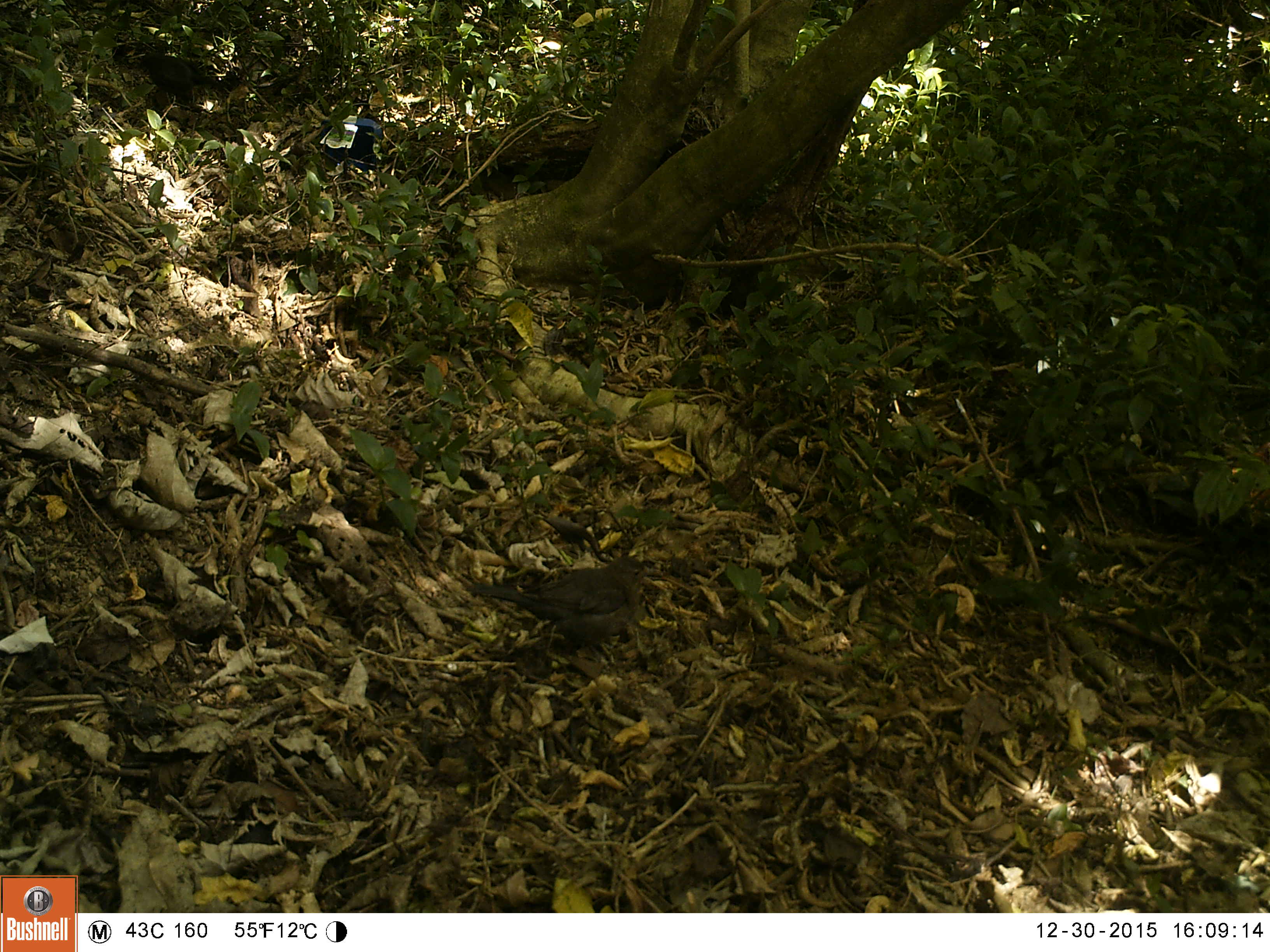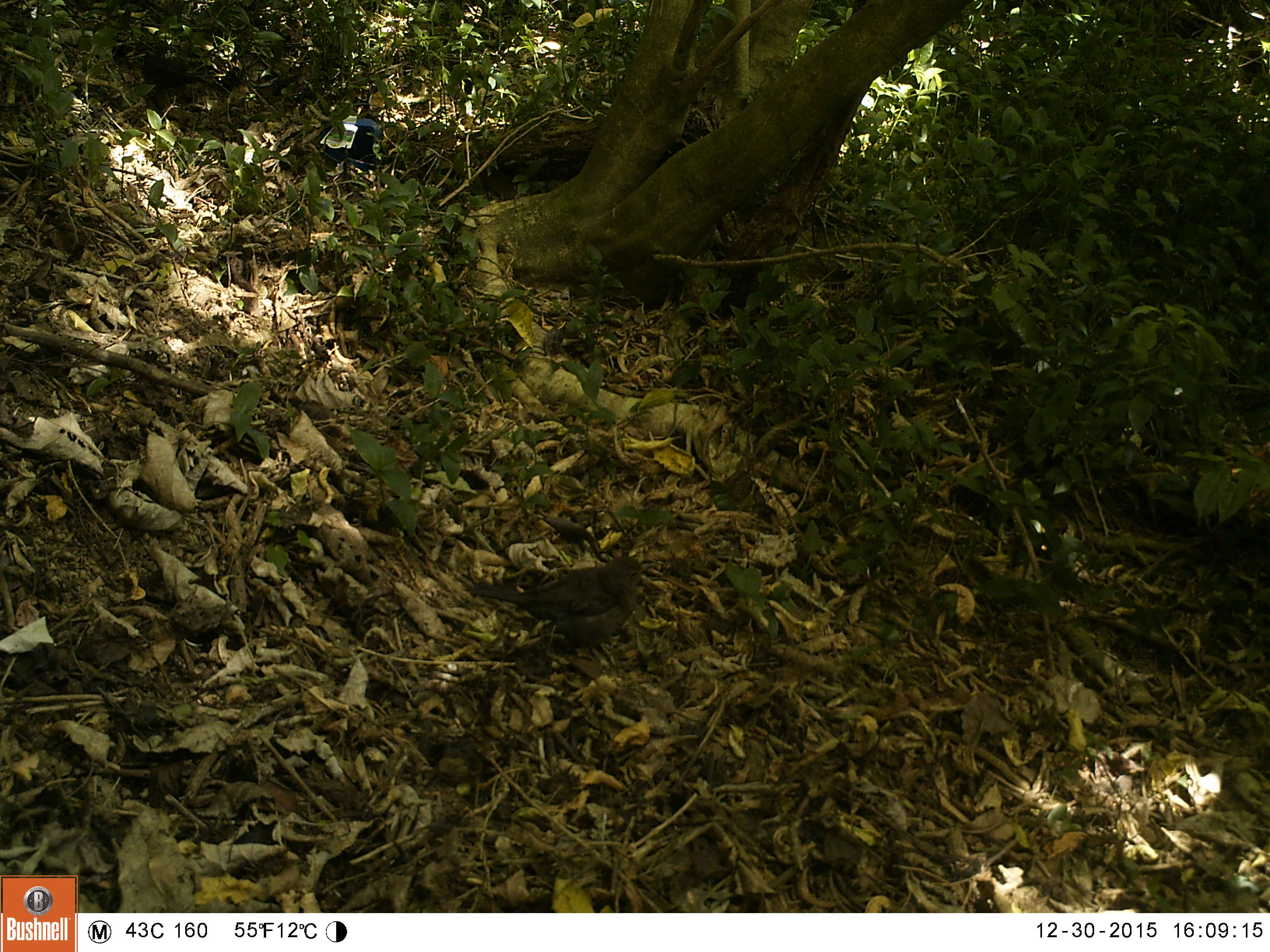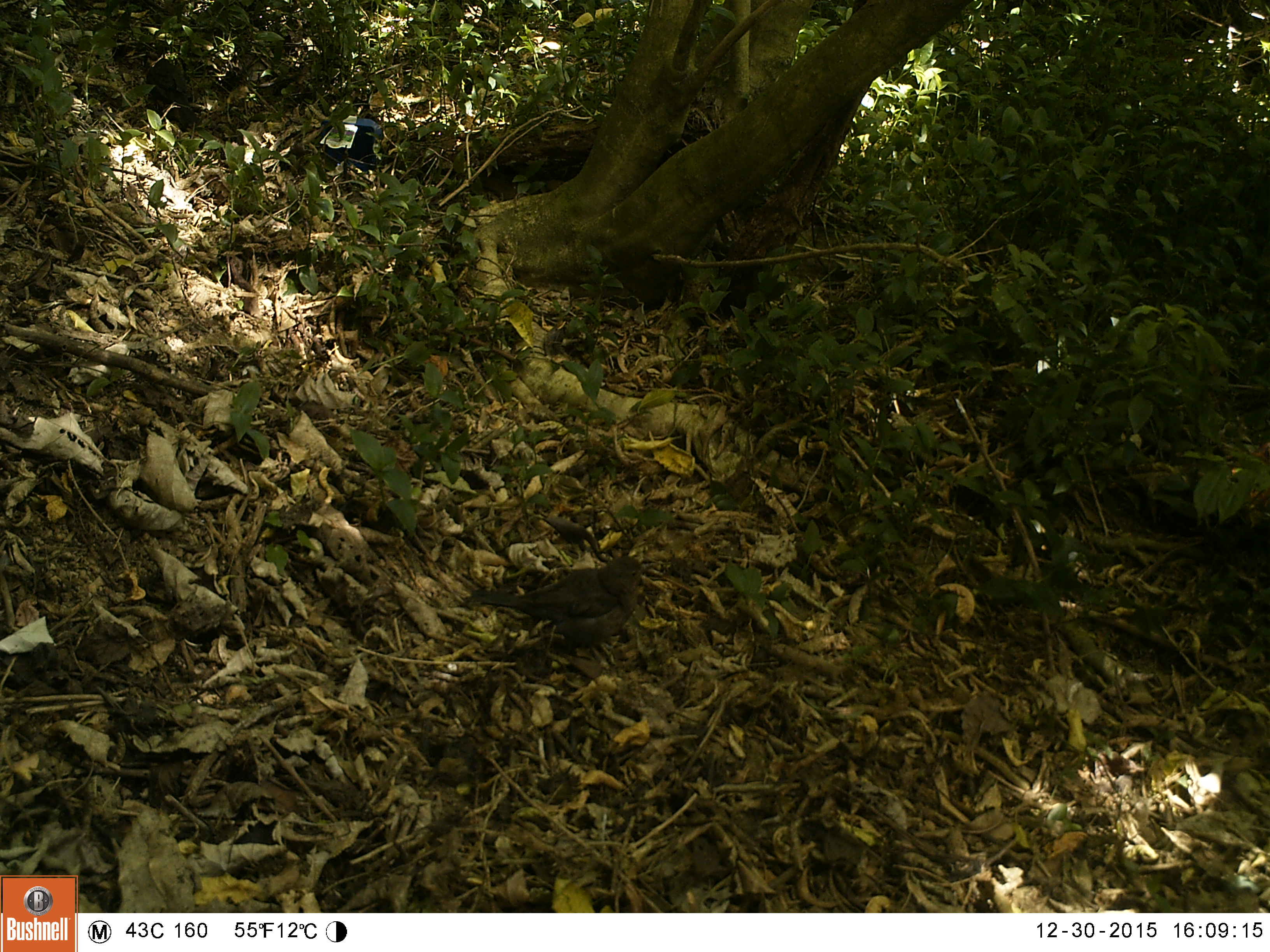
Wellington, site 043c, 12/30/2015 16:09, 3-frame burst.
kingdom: Animalia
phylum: Chordata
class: Aves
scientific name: Aves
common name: bird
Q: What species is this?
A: Bird (Aves).